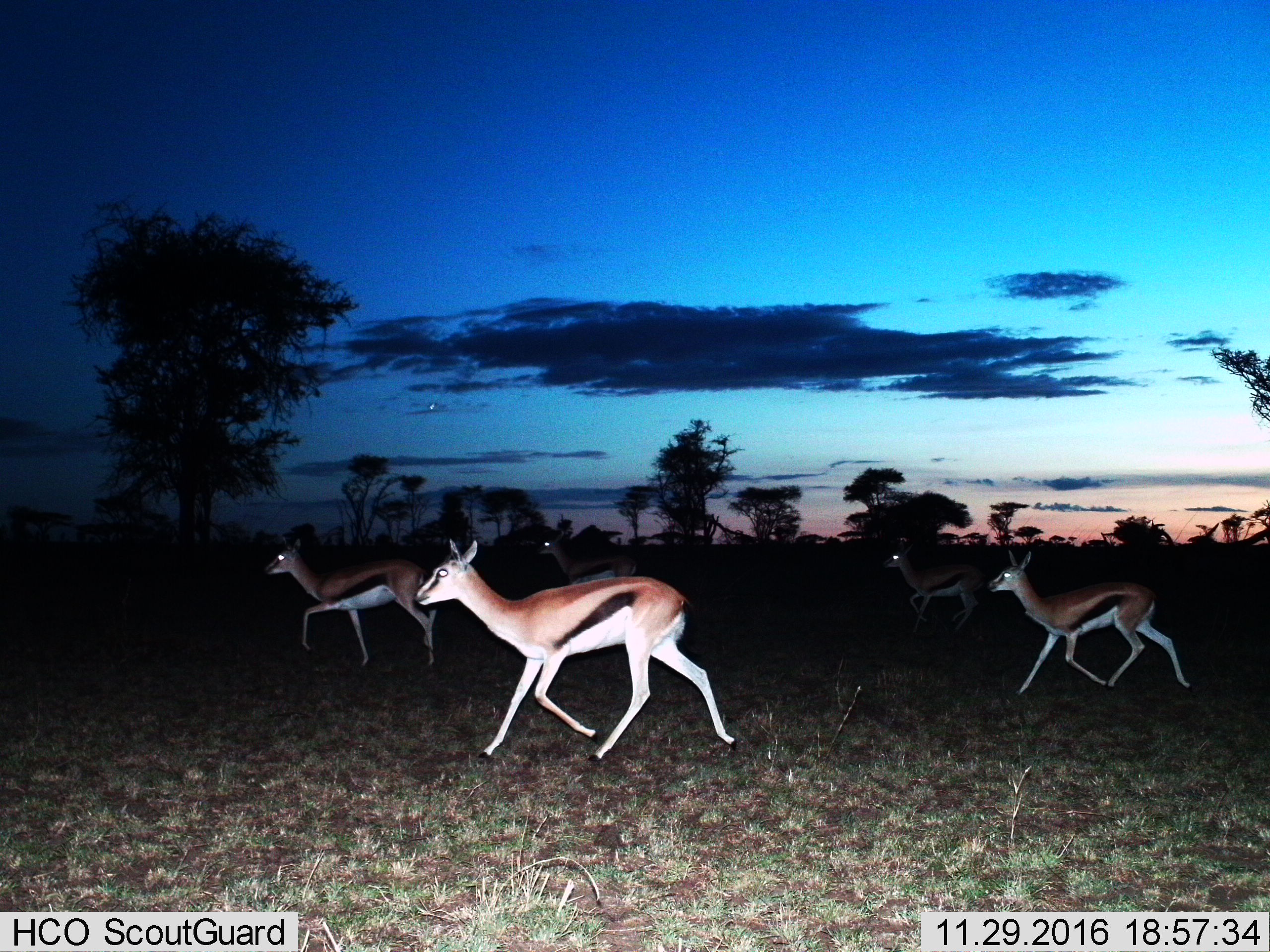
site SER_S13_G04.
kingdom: Animalia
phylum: Chordata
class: Mammalia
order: Artiodactyla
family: Bovidae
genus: Eudorcas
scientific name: Eudorcas thomsonii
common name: thomson's gazelle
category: gazellethomsons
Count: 5.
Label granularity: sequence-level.